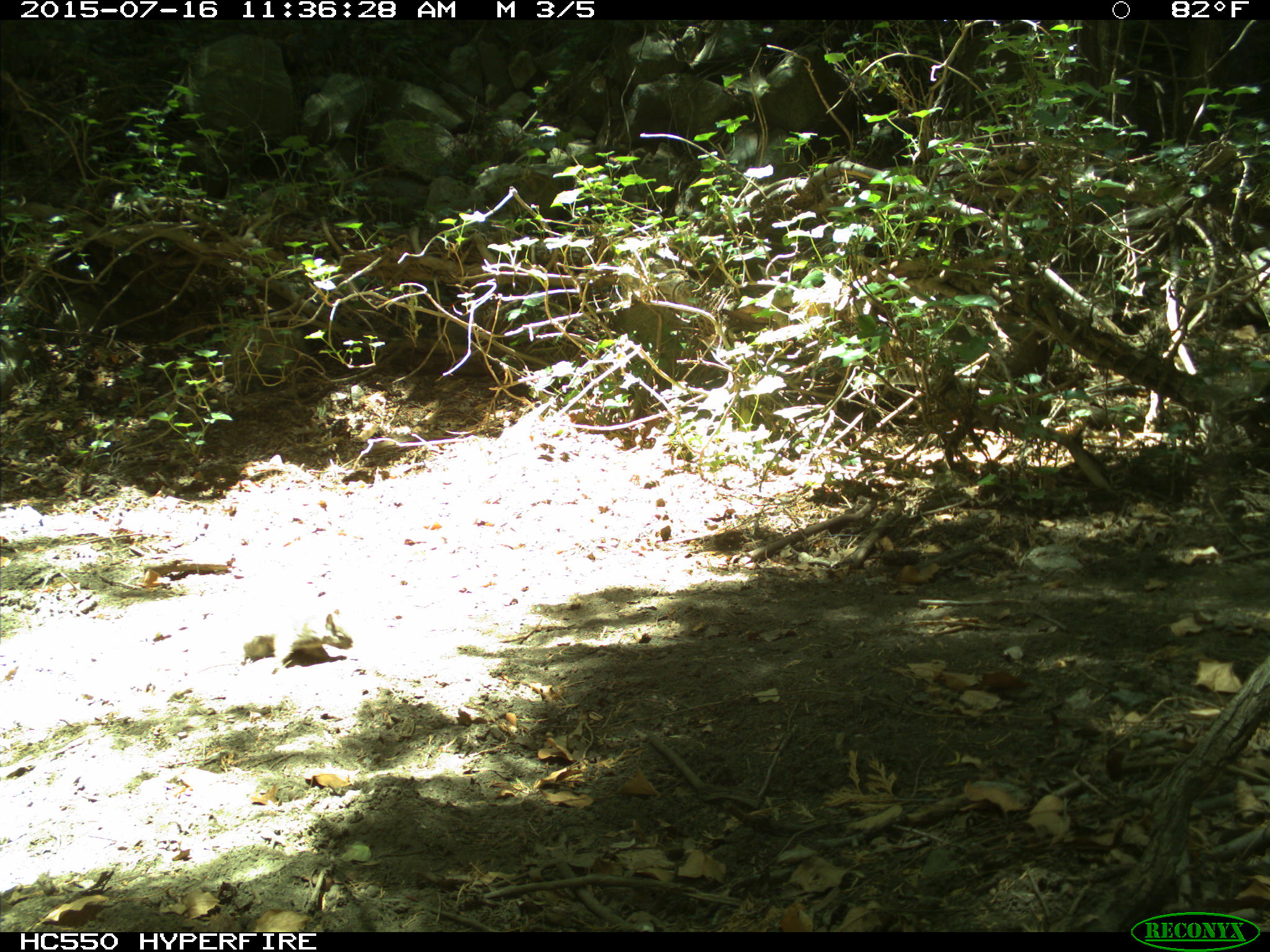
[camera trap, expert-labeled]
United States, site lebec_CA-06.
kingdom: Animalia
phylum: Chordata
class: Mammalia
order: Rodentia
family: Sciuridae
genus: Sciurus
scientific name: Sciurus carolinensis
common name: eastern gray squirrel